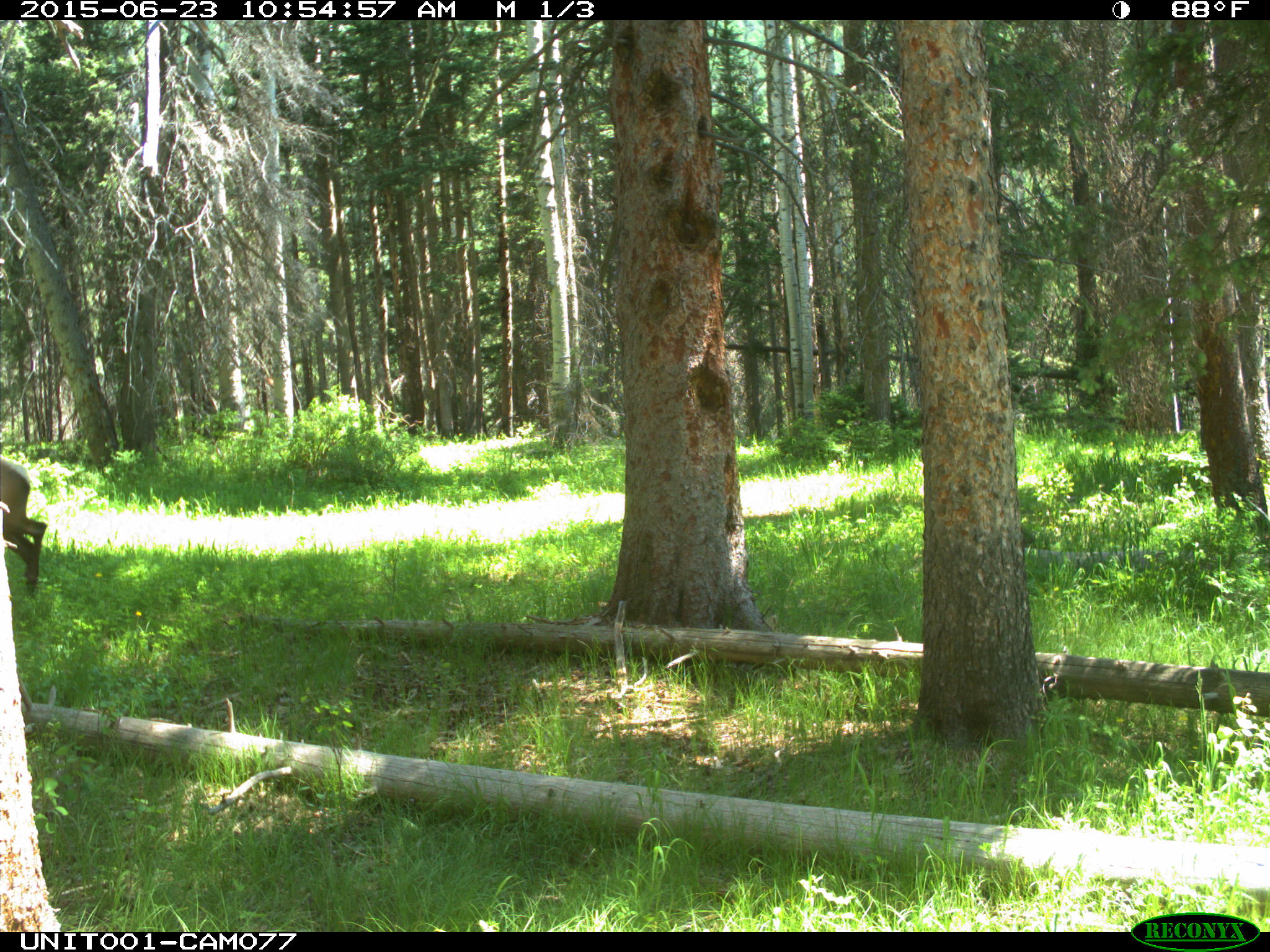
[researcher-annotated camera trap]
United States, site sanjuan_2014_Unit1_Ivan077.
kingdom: Animalia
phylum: Chordata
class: Mammalia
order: Artiodactyla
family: Cervidae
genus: Cervus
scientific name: Cervus elaphus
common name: red deer